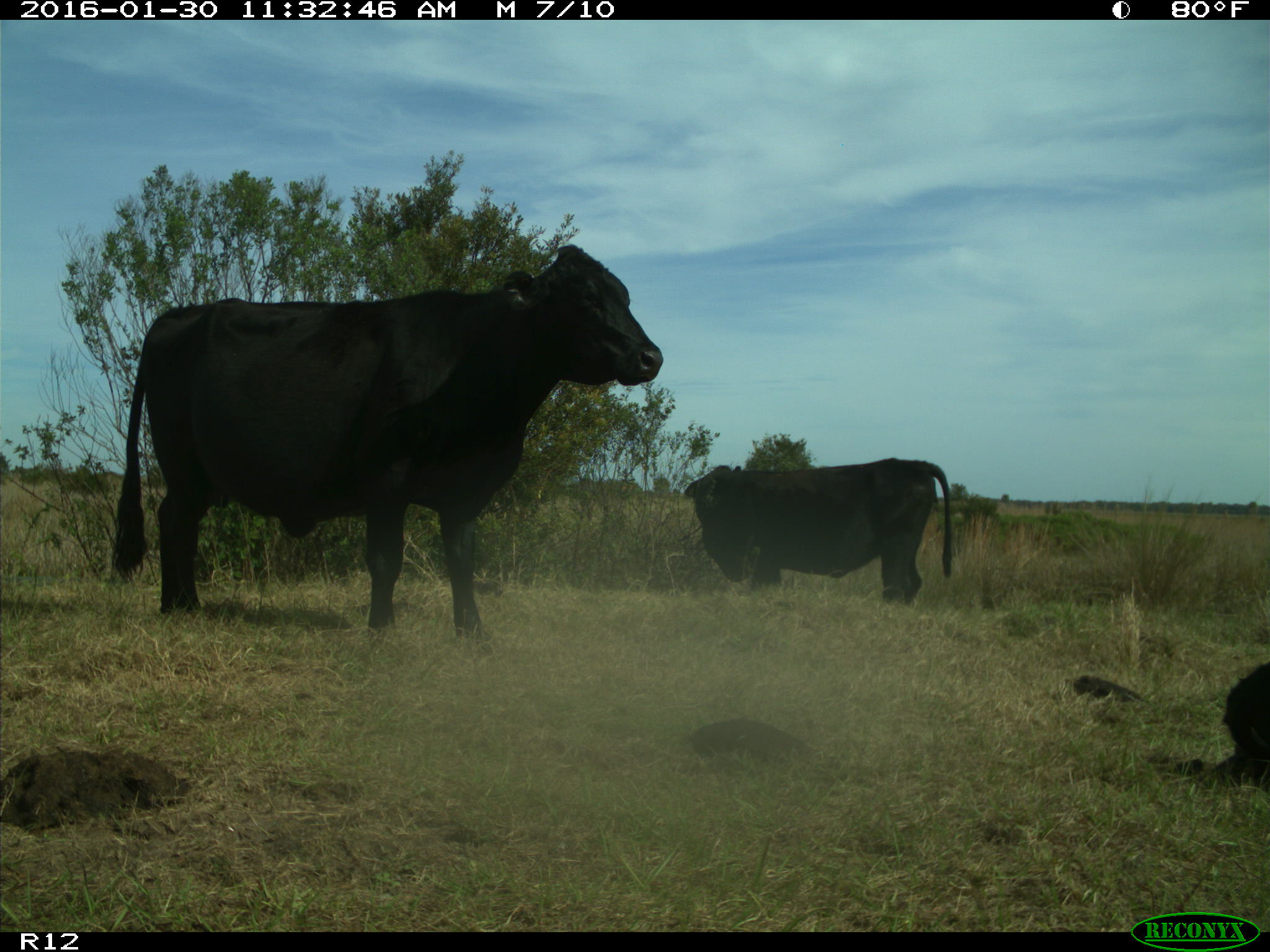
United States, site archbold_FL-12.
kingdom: Animalia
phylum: Chordata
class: Mammalia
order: Artiodactyla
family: Bovidae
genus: Bos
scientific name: Bos taurus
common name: domestic cow